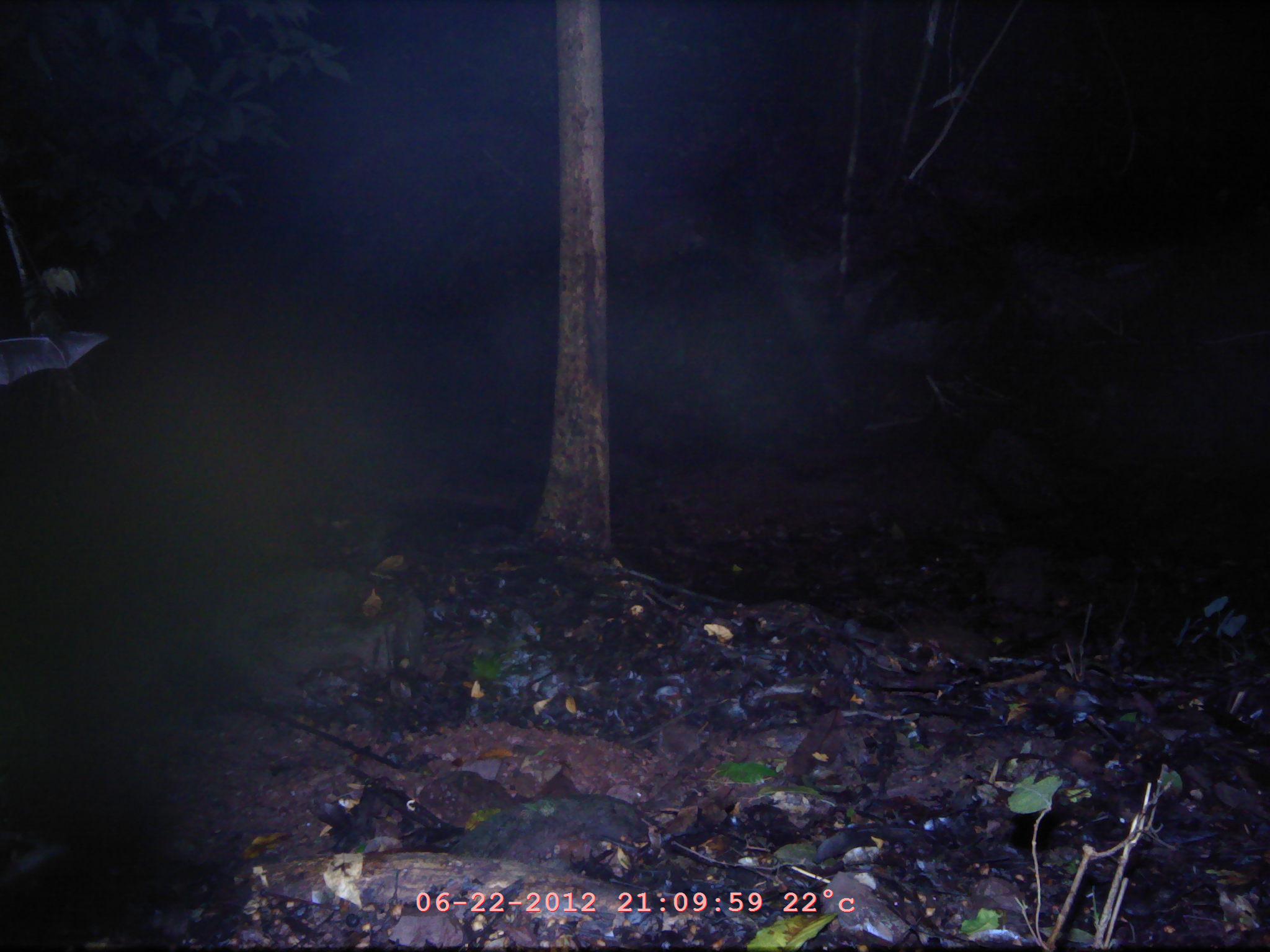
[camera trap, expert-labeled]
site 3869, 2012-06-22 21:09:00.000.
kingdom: Animalia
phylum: Chordata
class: Mammalia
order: Chiroptera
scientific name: Chiroptera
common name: bats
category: unknown bat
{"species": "unknown bat (bats) (Chiroptera)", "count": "1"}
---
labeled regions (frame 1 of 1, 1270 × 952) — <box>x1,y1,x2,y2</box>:
unknown bat: <box>853,241,1028,418</box>; <box>0,328,106,385</box>